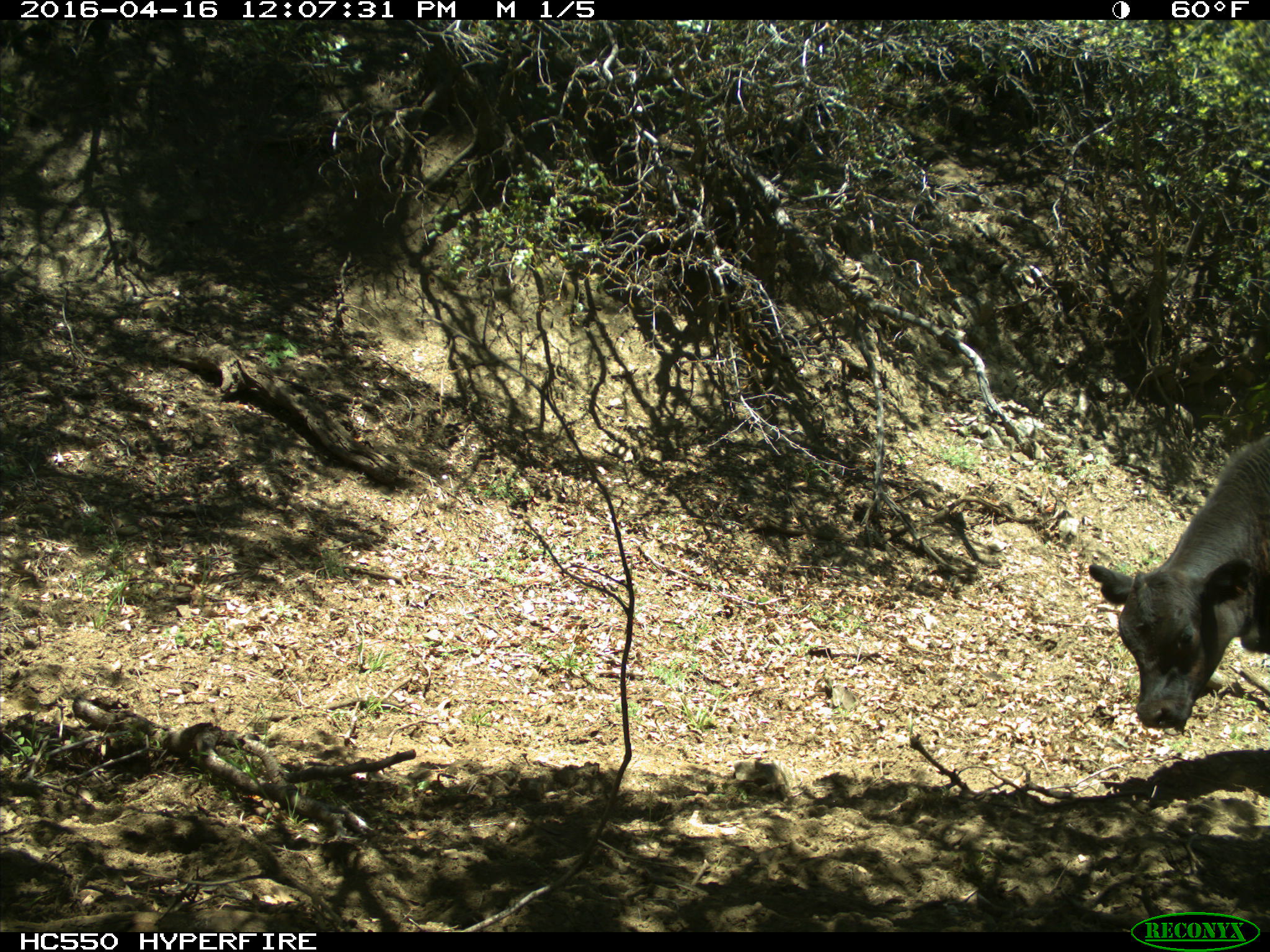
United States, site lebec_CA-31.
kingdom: Animalia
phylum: Chordata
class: Mammalia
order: Artiodactyla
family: Bovidae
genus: Bos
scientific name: Bos taurus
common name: domestic cow